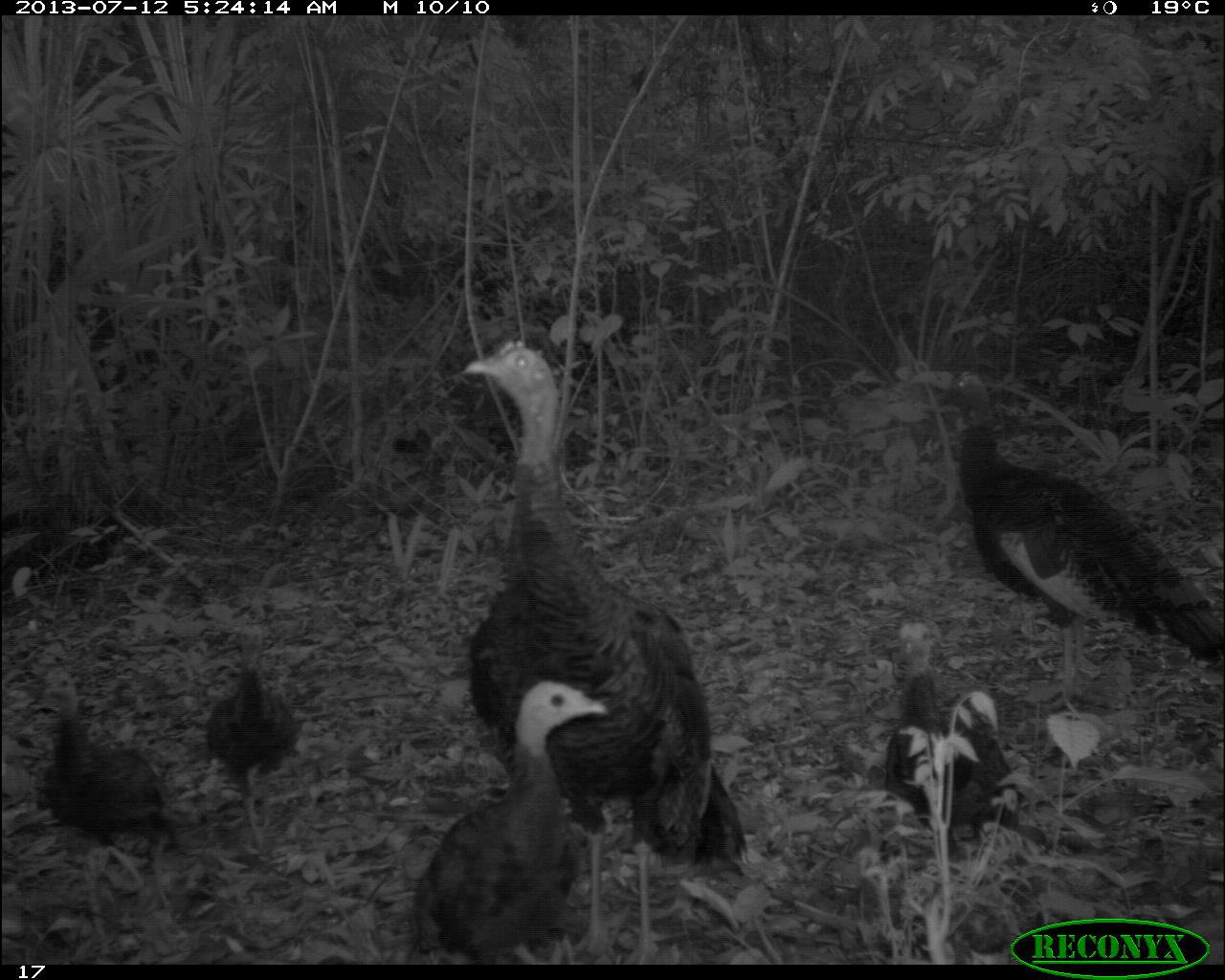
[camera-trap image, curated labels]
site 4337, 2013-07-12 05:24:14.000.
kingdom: Animalia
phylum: Chordata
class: Aves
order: Galliformes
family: Phasianidae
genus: Meleagris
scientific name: Meleagris ocellata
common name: ocellated turkey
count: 6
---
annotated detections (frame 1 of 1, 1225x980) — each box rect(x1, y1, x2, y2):
meleagris ocellata: rect(457, 338, 744, 965); rect(946, 368, 1224, 715); rect(413, 681, 612, 965); rect(886, 614, 1039, 878); rect(37, 668, 179, 891); rect(201, 630, 305, 855)